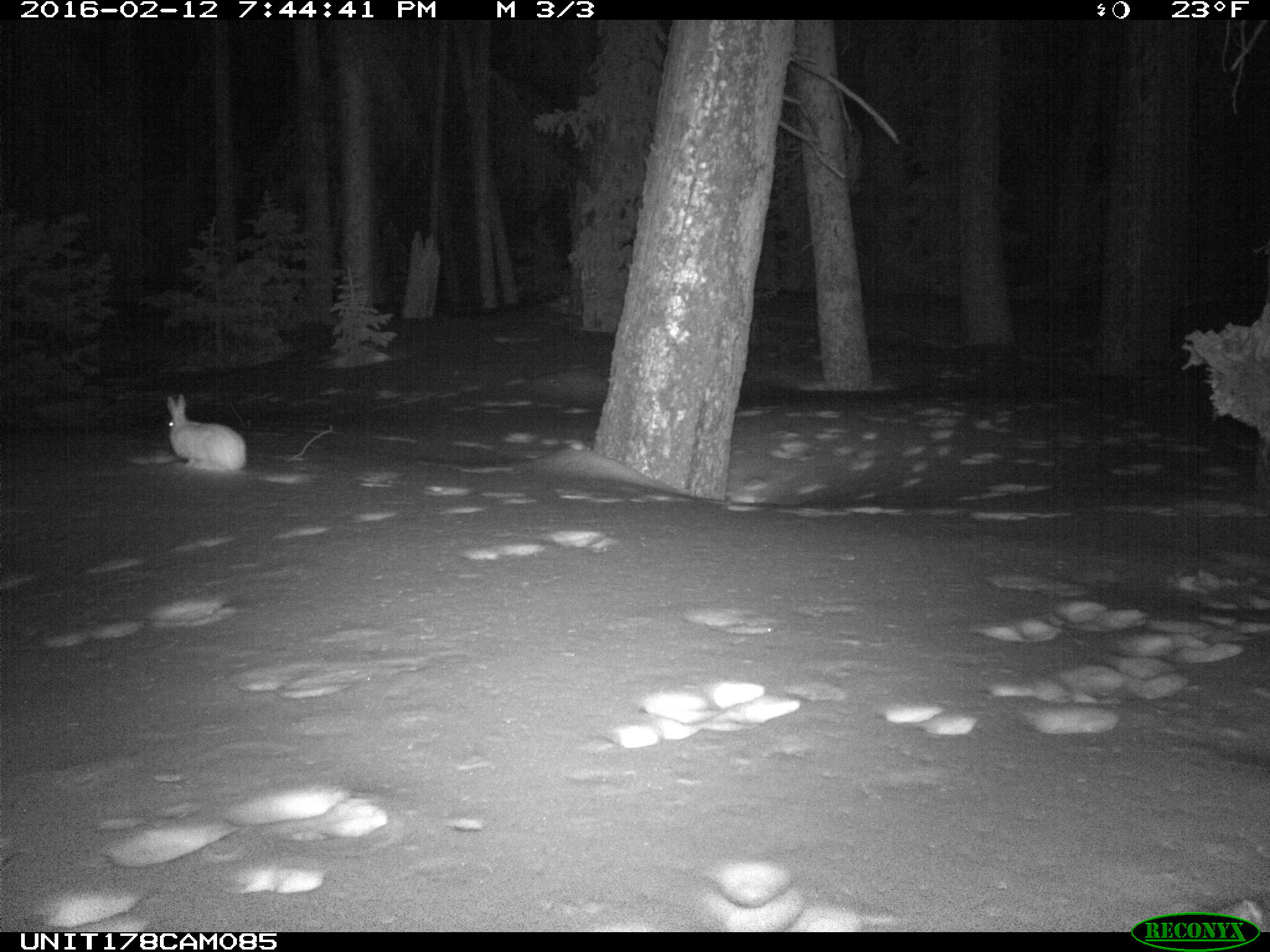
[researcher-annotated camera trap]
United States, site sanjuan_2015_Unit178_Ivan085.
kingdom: Animalia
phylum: Chordata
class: Mammalia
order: Lagomorpha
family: Leporidae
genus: Lepus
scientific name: Lepus americanus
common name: snowshoe hare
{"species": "Lepus americanus (snowshoe hare)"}